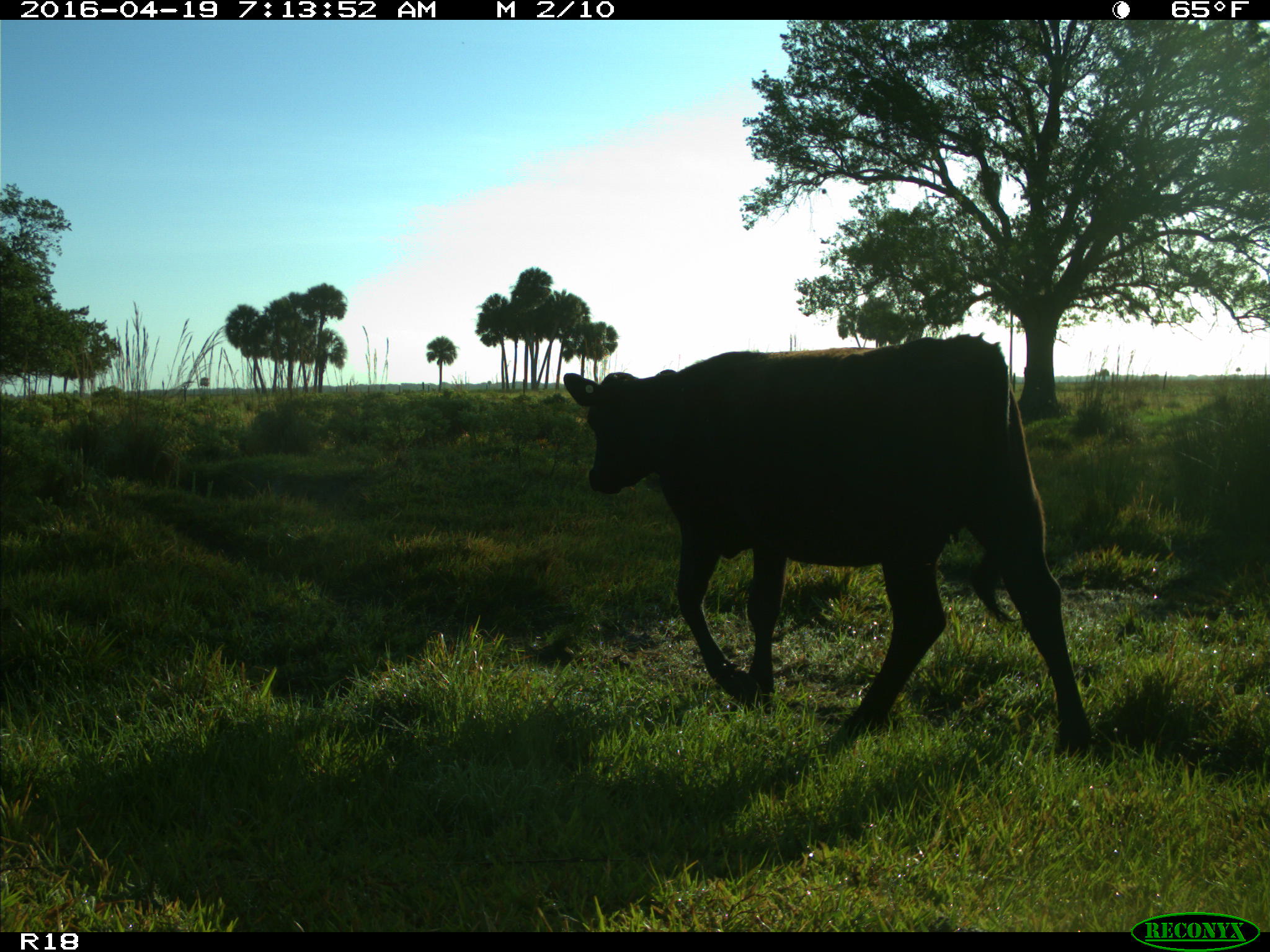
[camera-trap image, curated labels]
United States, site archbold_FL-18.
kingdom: Animalia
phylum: Chordata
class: Mammalia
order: Artiodactyla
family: Bovidae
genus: Bos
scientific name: Bos taurus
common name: domestic cow